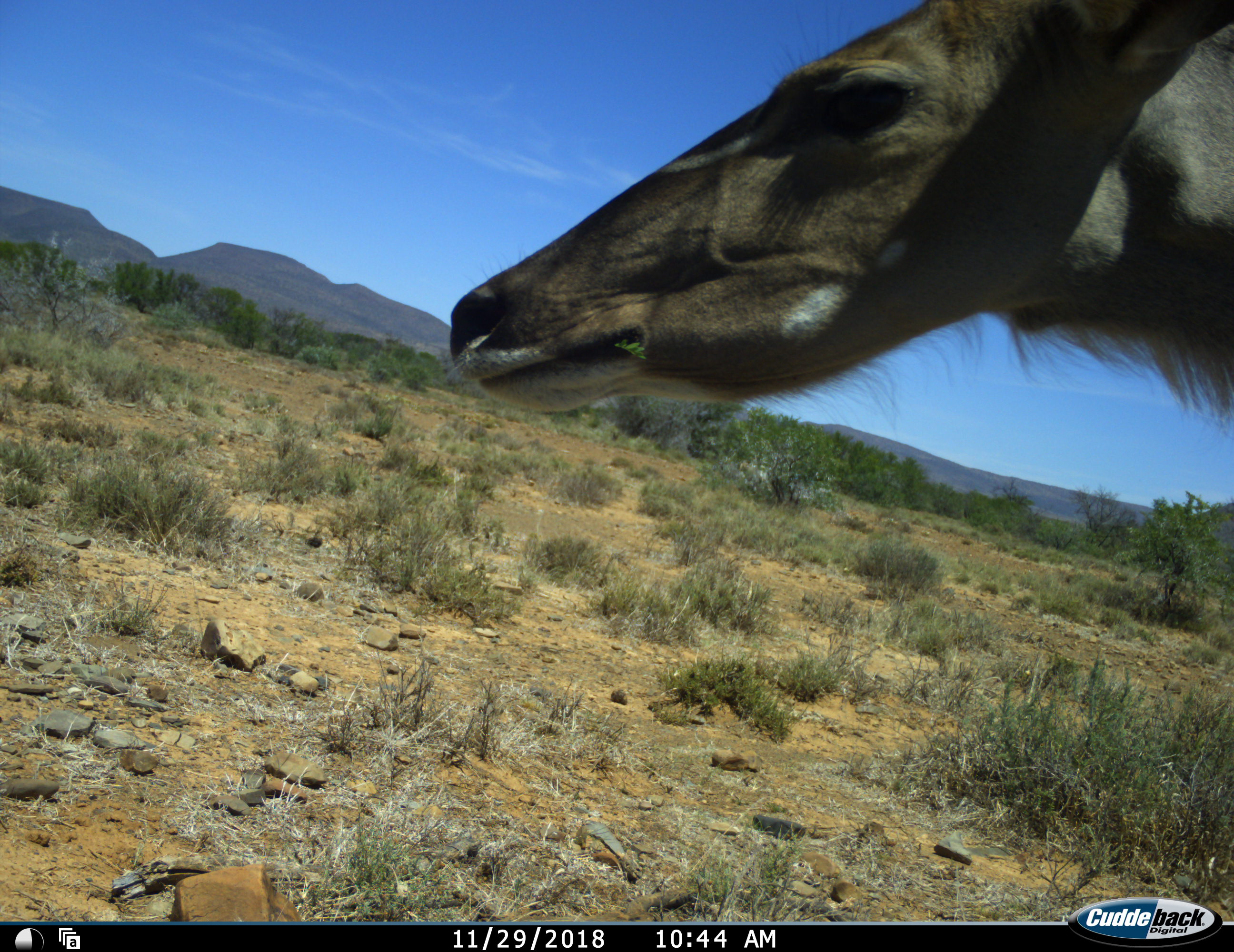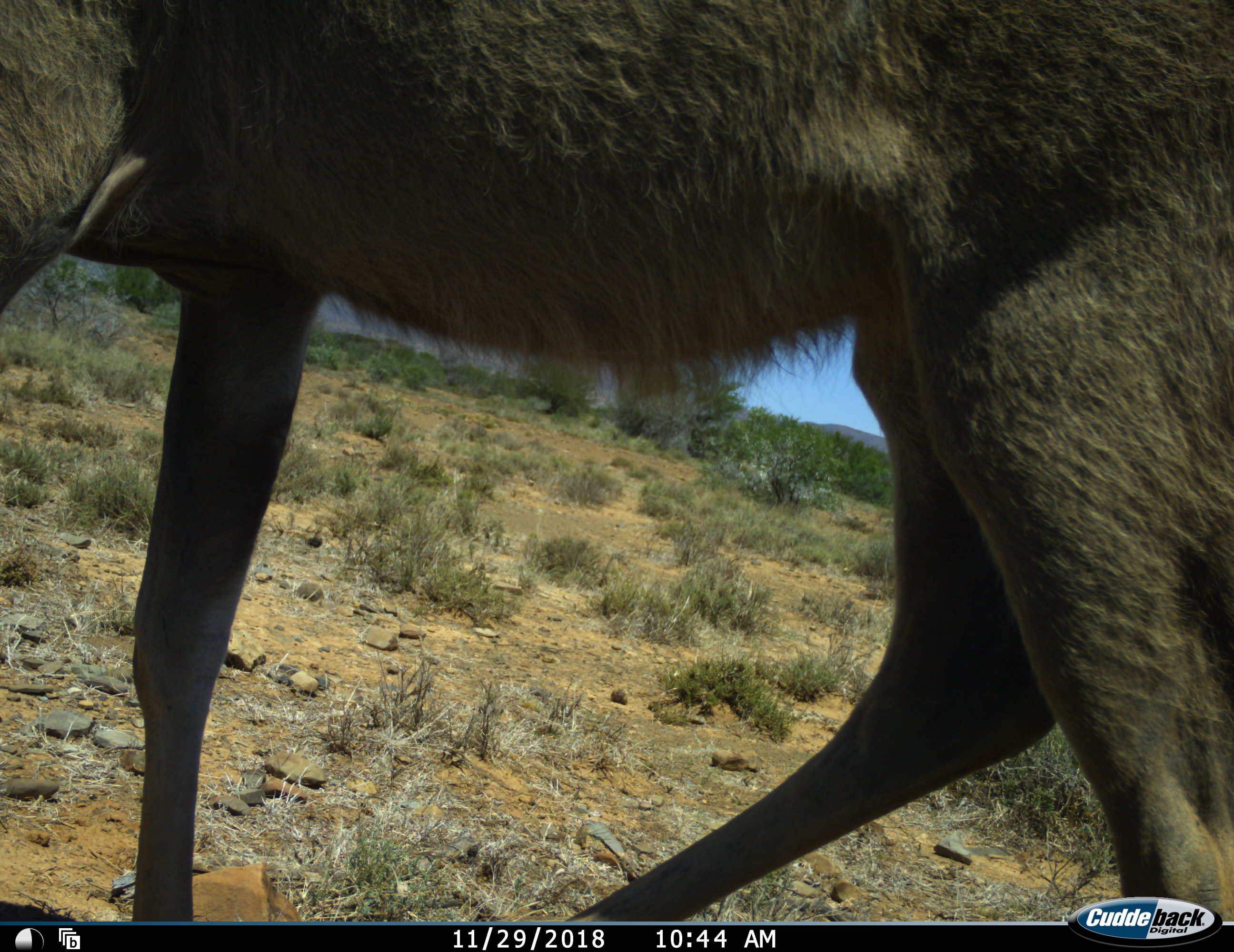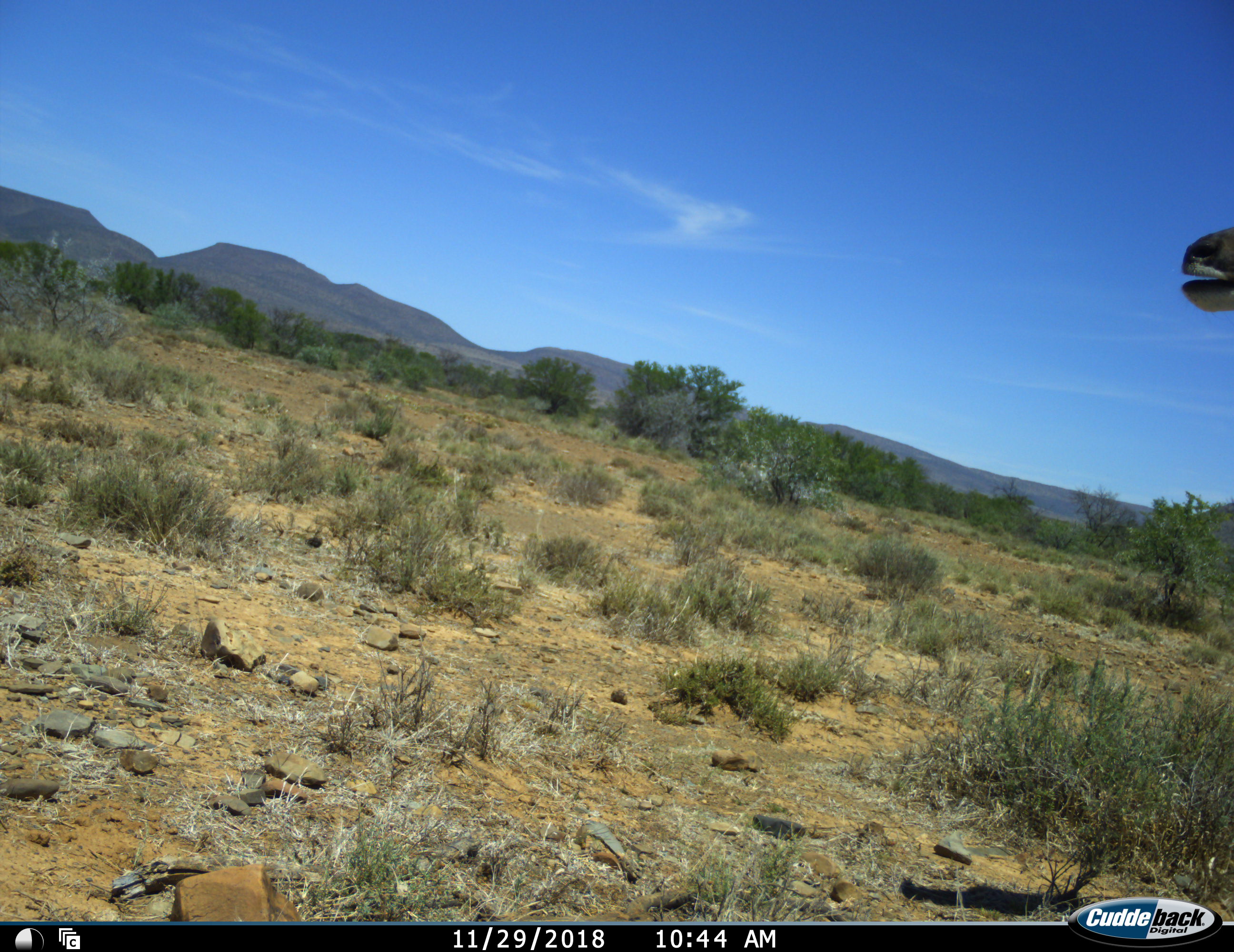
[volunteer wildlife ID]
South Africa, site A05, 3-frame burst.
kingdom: Animalia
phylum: Chordata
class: Mammalia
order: Artiodactyla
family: Bovidae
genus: Tragelaphus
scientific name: Tragelaphus strepsiceros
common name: greater kudu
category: kudu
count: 1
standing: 0%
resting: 0%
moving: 100%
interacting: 0%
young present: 0%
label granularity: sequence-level